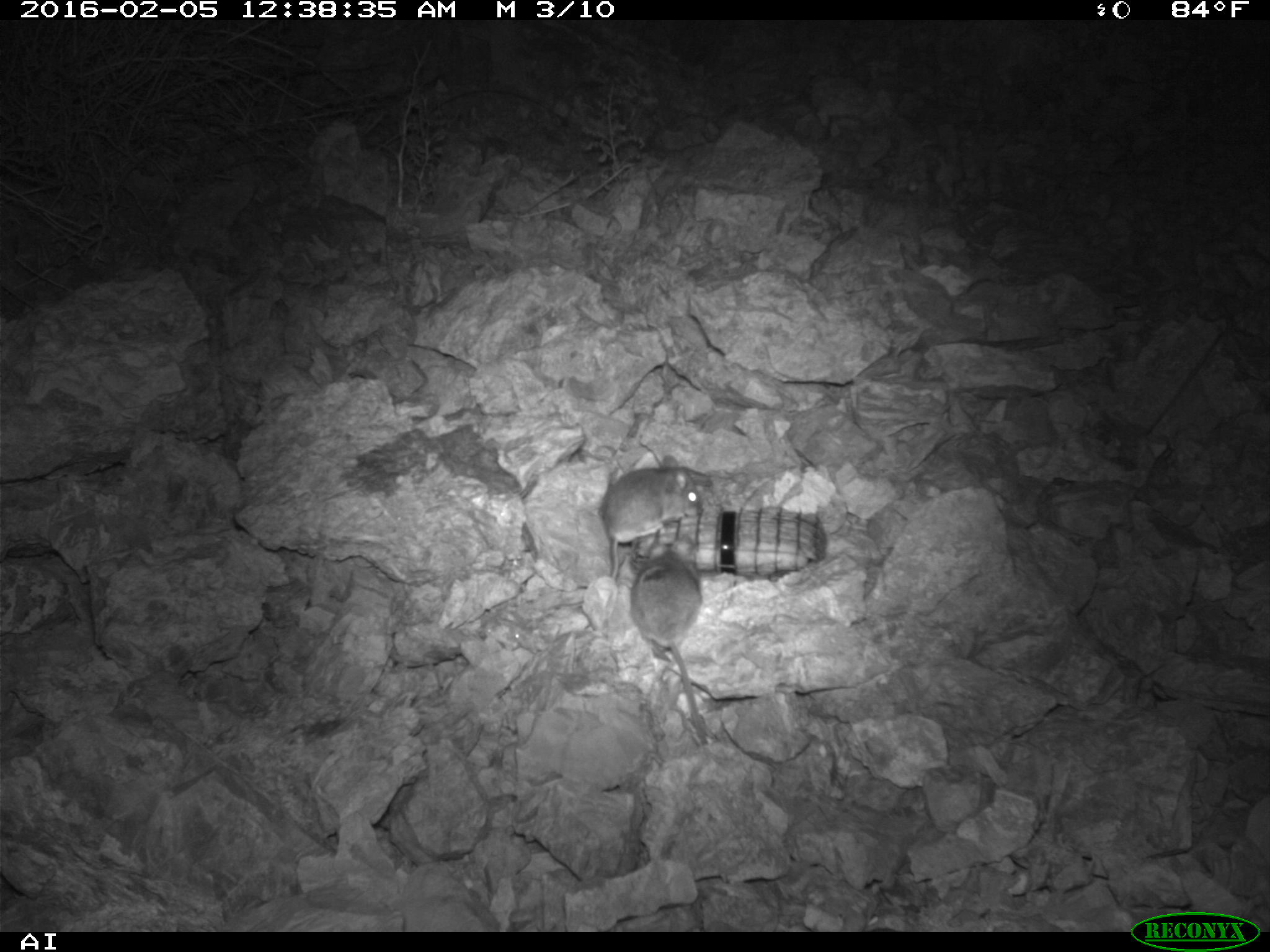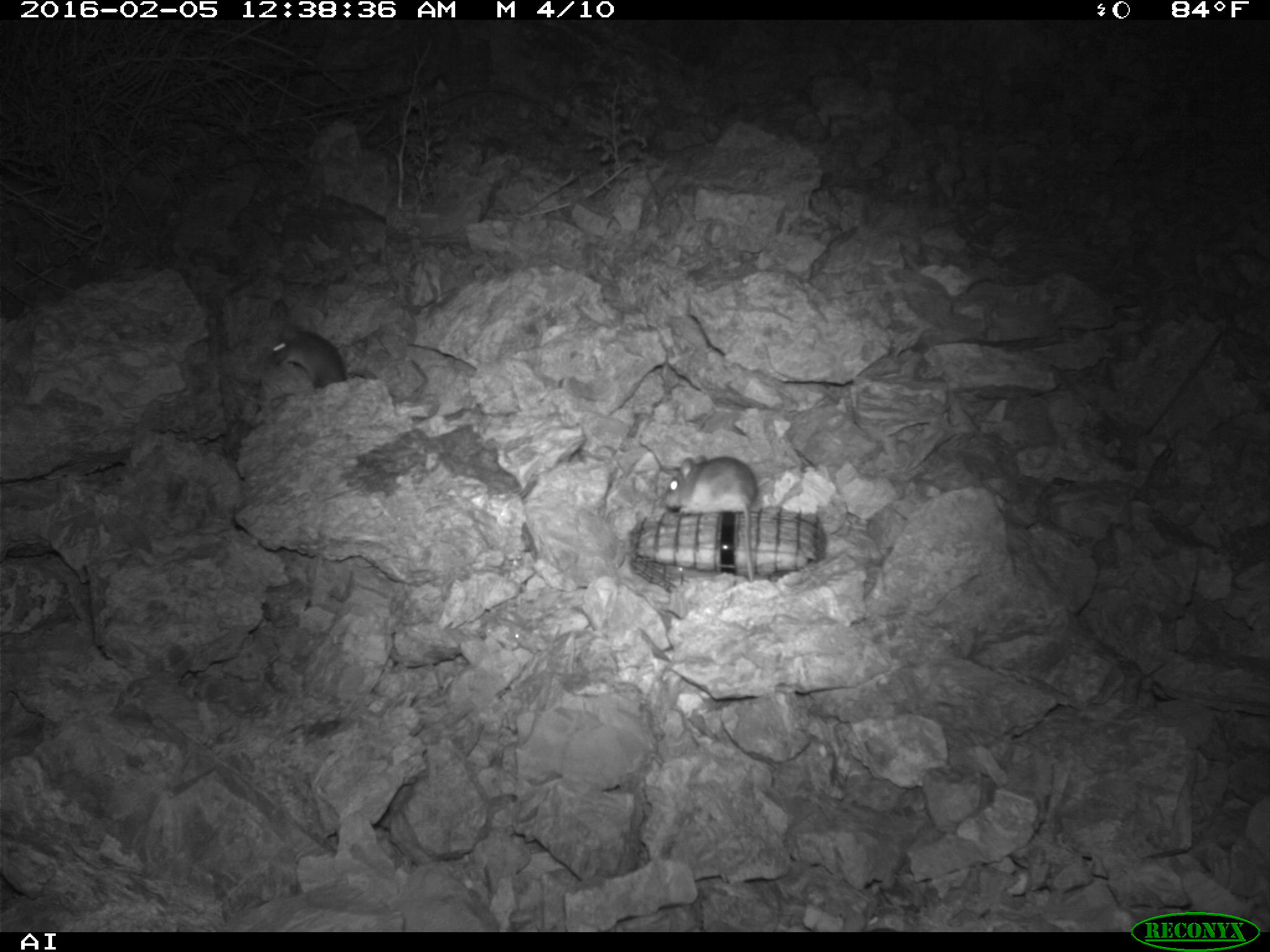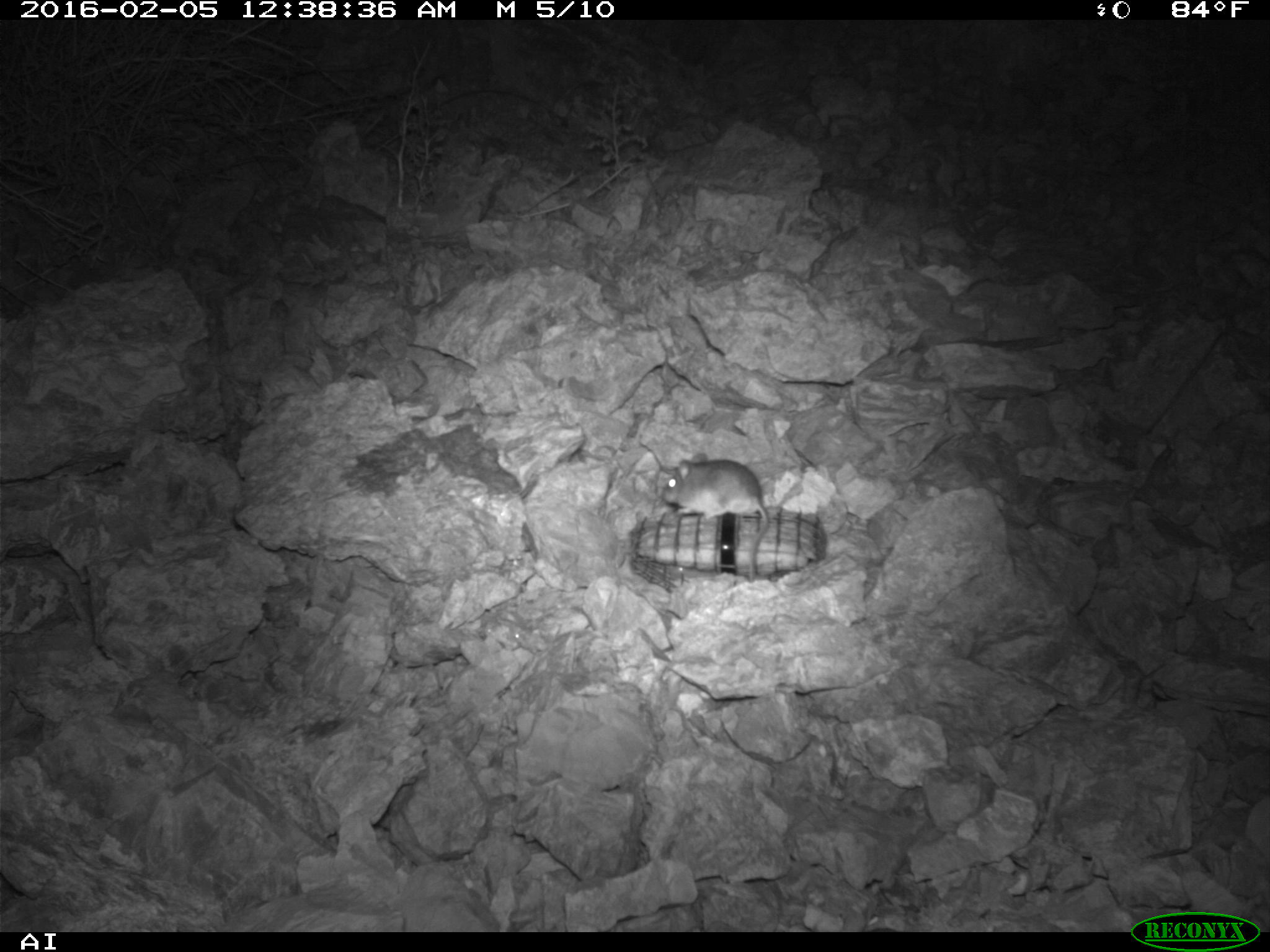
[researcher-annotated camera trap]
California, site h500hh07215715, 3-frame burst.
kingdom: Animalia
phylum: Chordata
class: Mammalia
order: Rodentia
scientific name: Rodentia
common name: rodent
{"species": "rodent (Rodentia)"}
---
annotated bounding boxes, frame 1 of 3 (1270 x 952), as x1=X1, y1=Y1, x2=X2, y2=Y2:
rodent: x1=625, y1=534, x2=704, y2=743; x1=598, y1=452, x2=712, y2=580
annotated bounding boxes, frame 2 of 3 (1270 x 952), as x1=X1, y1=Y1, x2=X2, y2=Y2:
rodent: x1=662, y1=452, x2=758, y2=581; x1=272, y1=326, x2=349, y2=386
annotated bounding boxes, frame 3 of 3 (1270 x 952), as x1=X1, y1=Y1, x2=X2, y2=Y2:
rodent: x1=661, y1=452, x2=768, y2=581